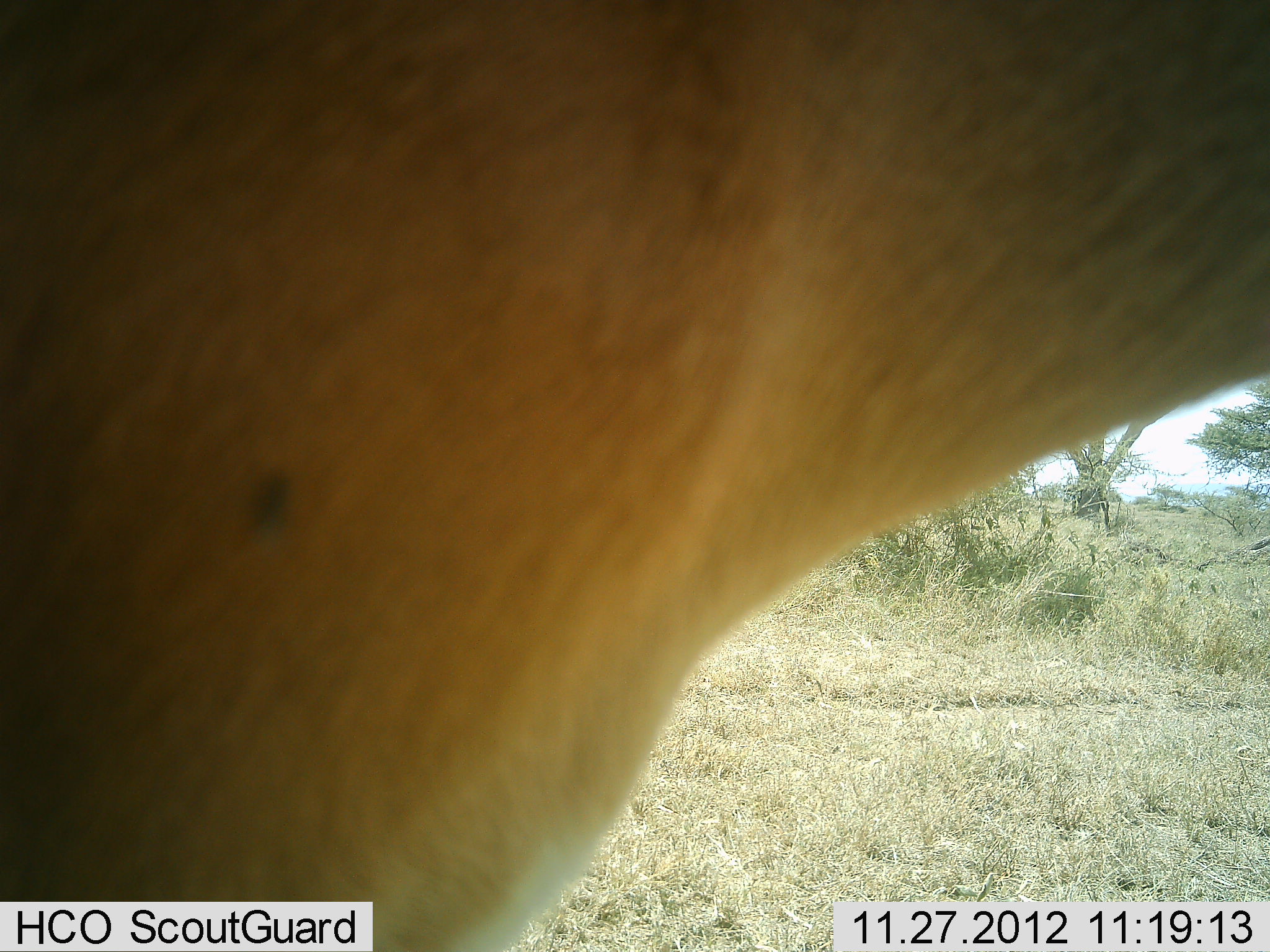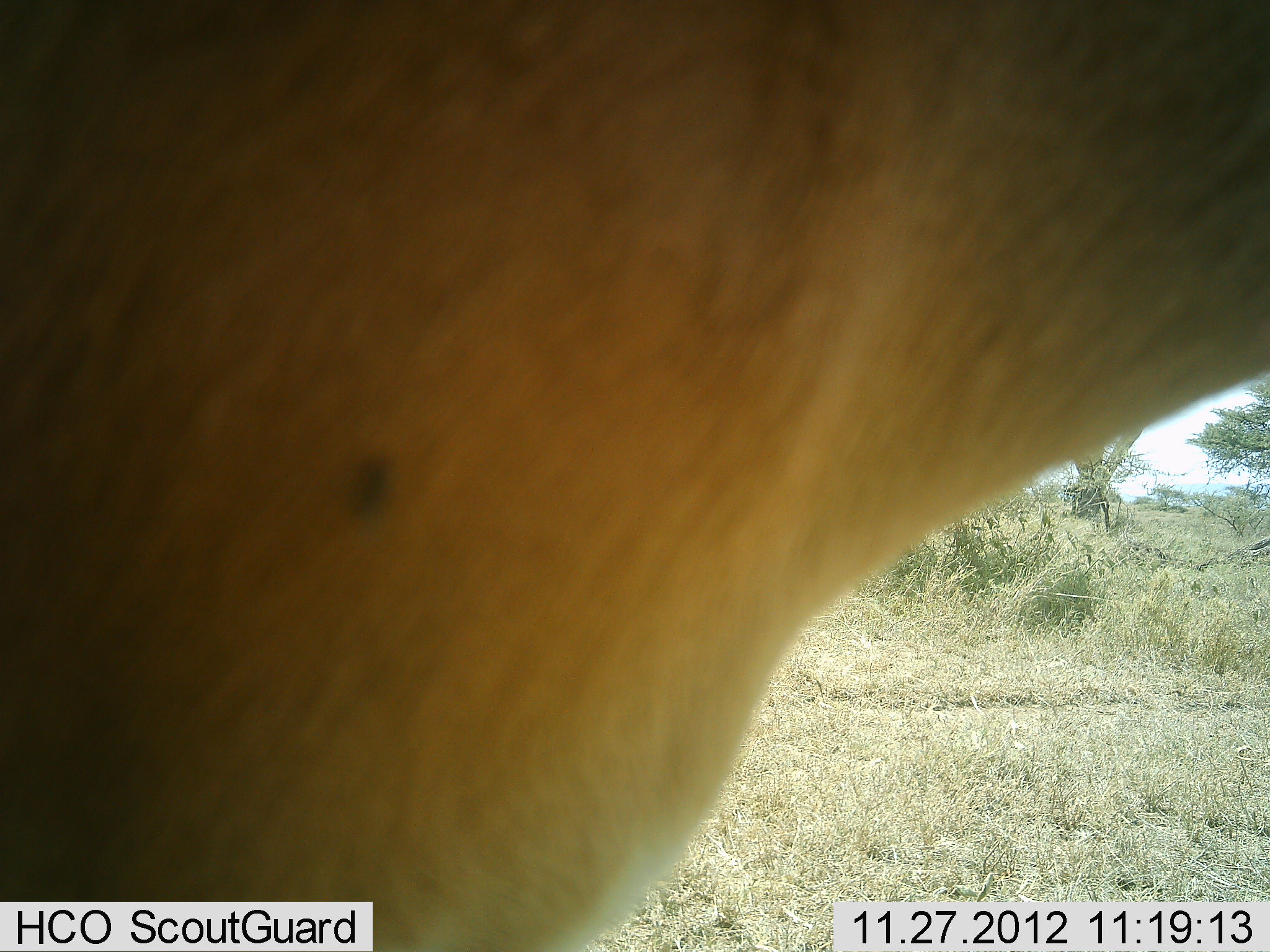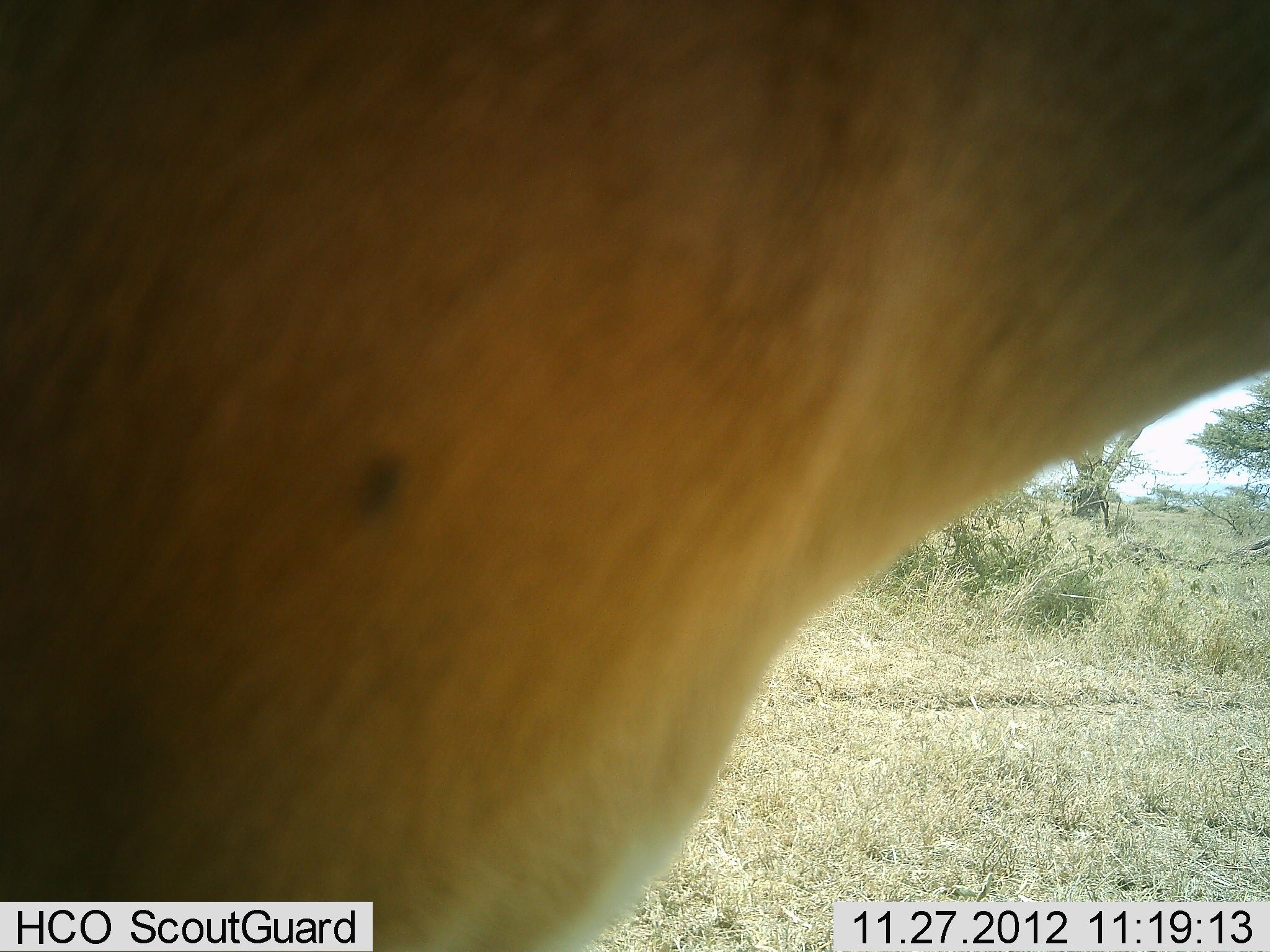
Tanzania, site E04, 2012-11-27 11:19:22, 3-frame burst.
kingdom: Animalia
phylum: Chordata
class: Mammalia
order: Artiodactyla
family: Bovidae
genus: Aepyceros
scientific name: Aepyceros melampus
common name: impala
Impala (Aepyceros melampus), count 1. Behavior (volunteer vote fractions): standing 100%, resting 0%, moving 0%, interacting 0%. Young present (vote fraction): 0%. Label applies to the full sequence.